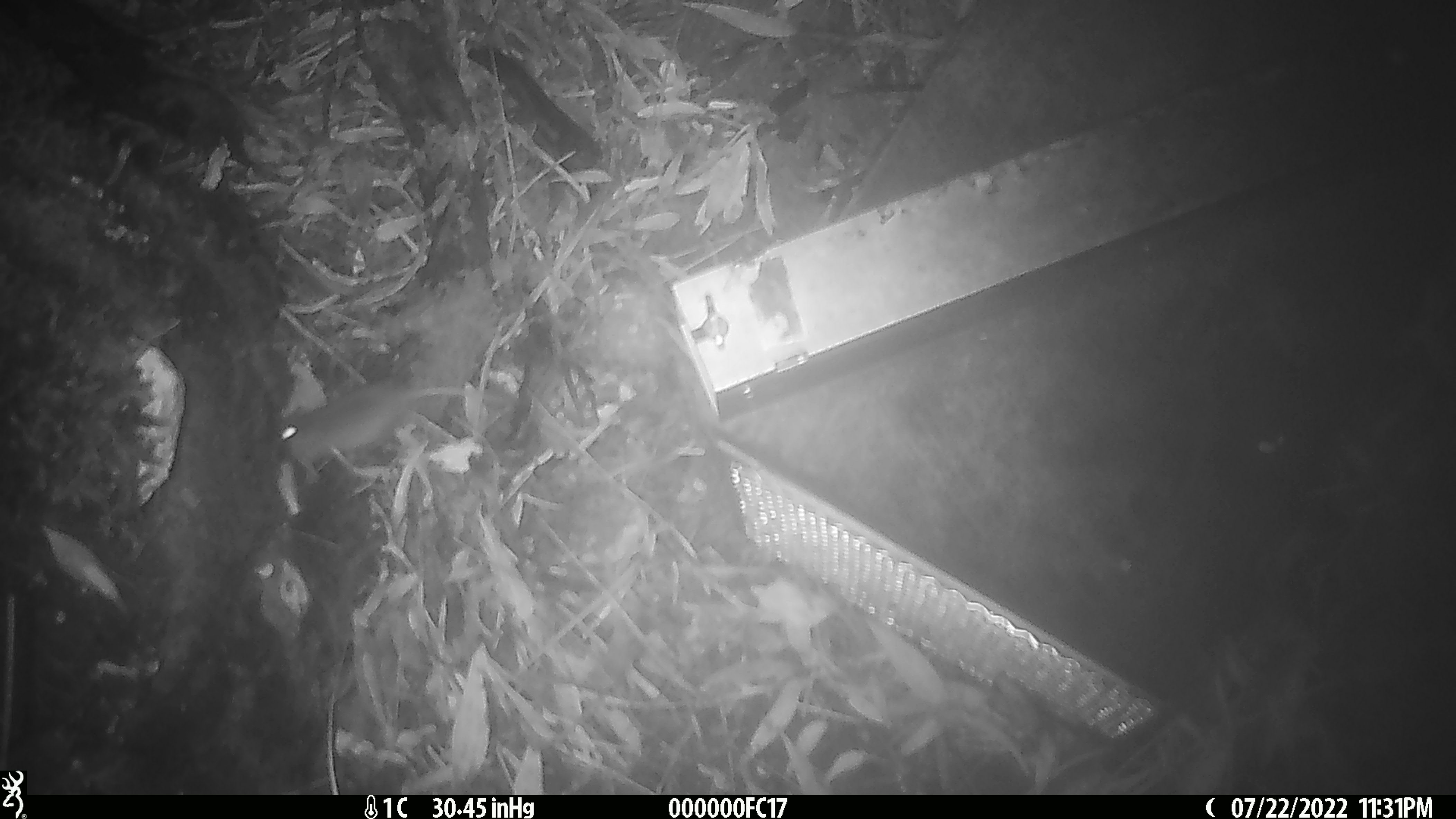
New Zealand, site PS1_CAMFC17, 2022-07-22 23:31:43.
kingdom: Animalia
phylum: Chordata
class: Mammalia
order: Rodentia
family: Muridae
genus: Mus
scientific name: Mus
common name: mouse